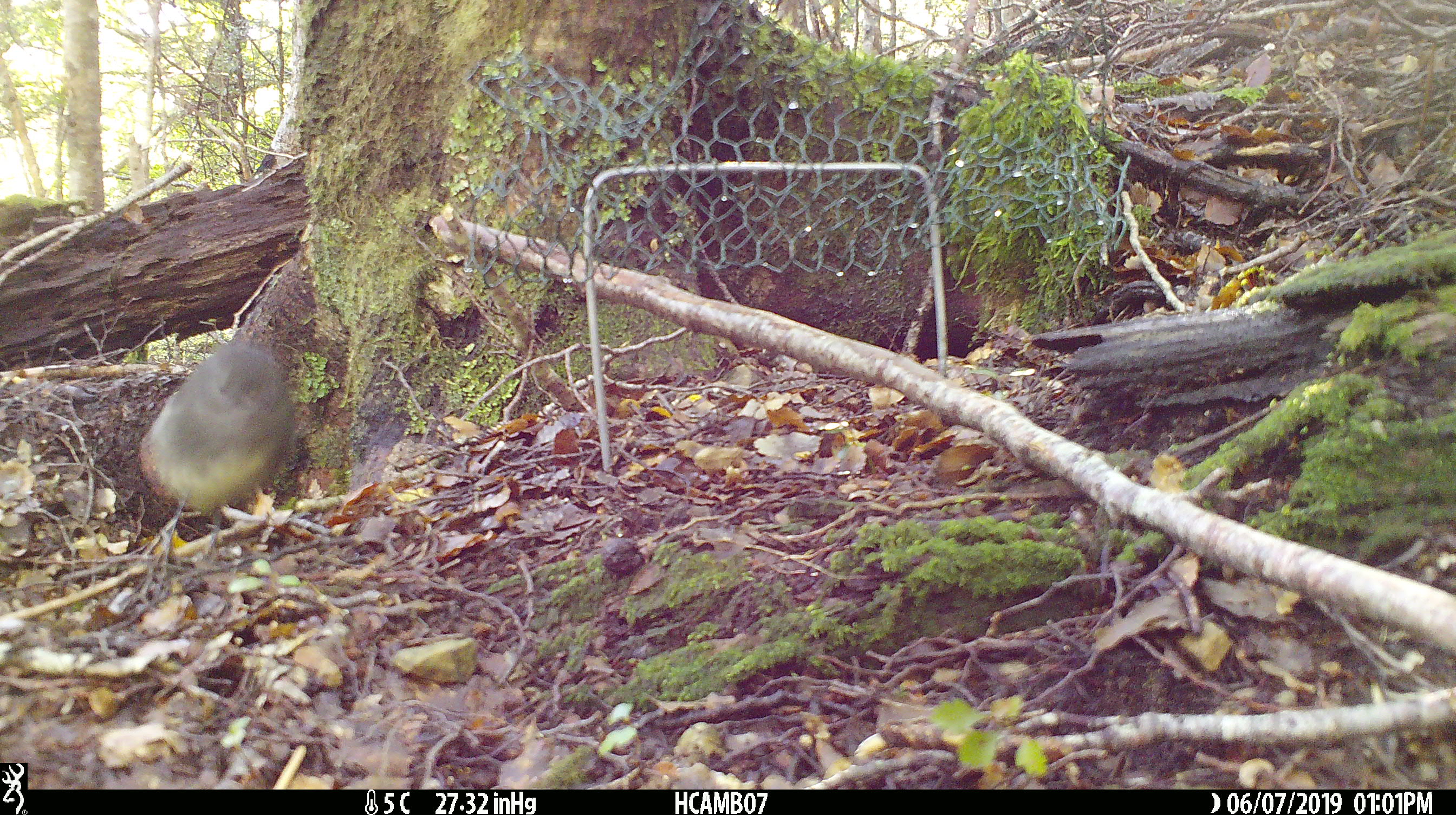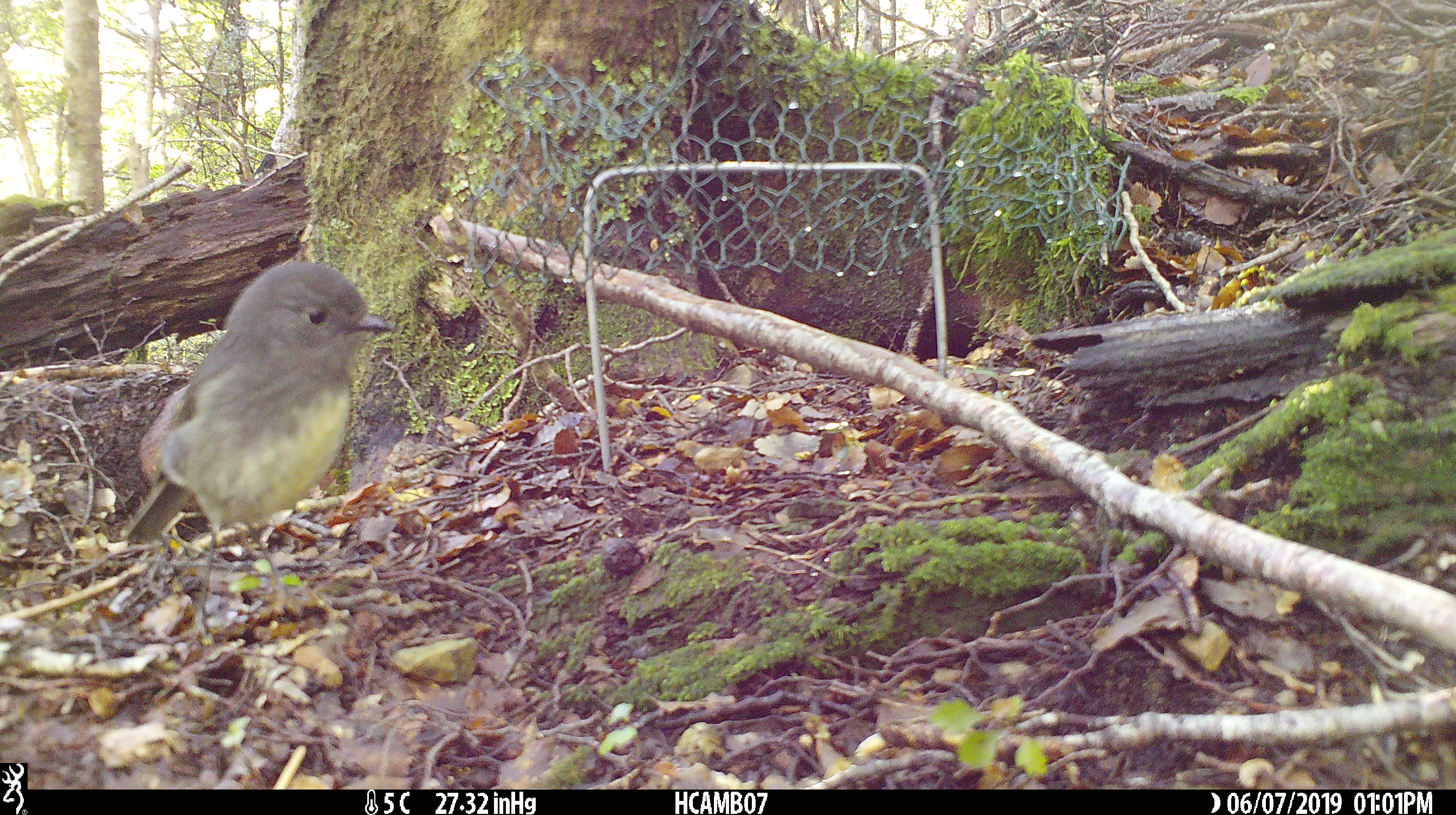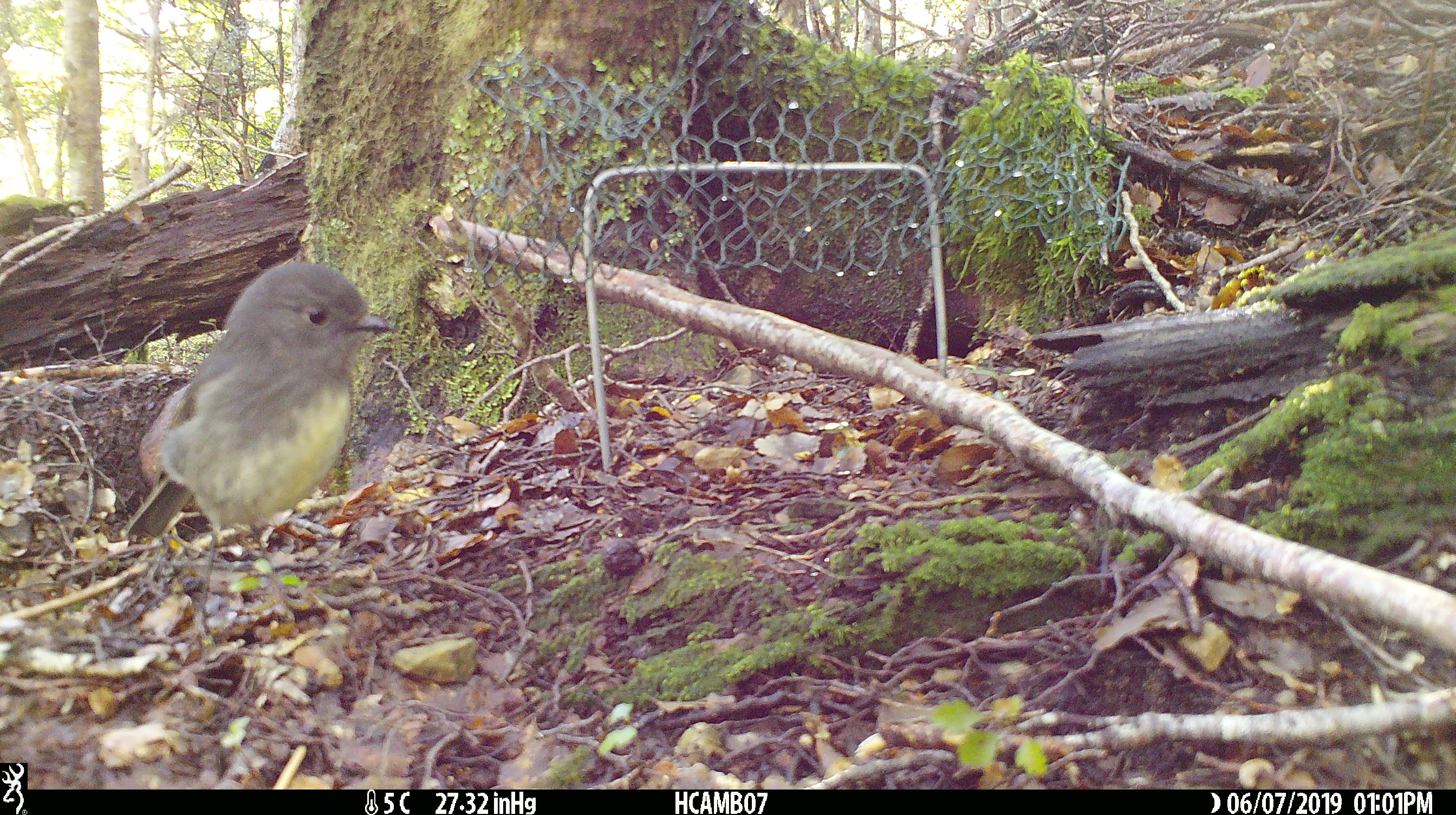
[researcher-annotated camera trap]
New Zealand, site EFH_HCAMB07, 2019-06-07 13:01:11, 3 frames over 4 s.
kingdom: Animalia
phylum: Chordata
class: Aves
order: Passeriformes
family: Petroicidae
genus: Petroica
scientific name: Petroica australis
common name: new zealand robin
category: robin